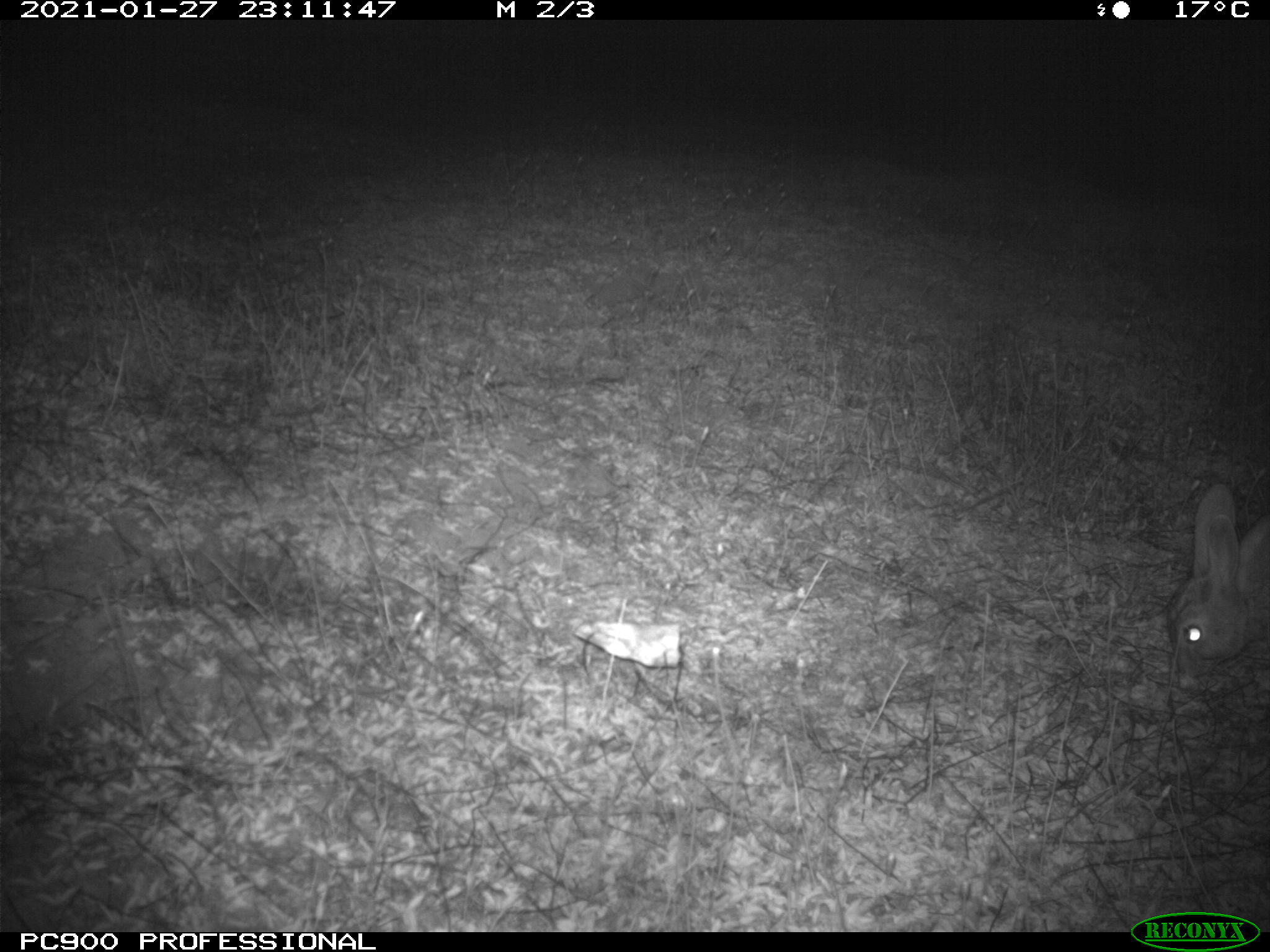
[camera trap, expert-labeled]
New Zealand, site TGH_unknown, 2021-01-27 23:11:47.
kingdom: Animalia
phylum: Chordata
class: Mammalia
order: Lagomorpha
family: Leporidae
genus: Oryctolagus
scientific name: Oryctolagus cuniculus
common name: european rabbit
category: rabbit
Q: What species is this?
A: Rabbit (european rabbit) (Oryctolagus cuniculus).